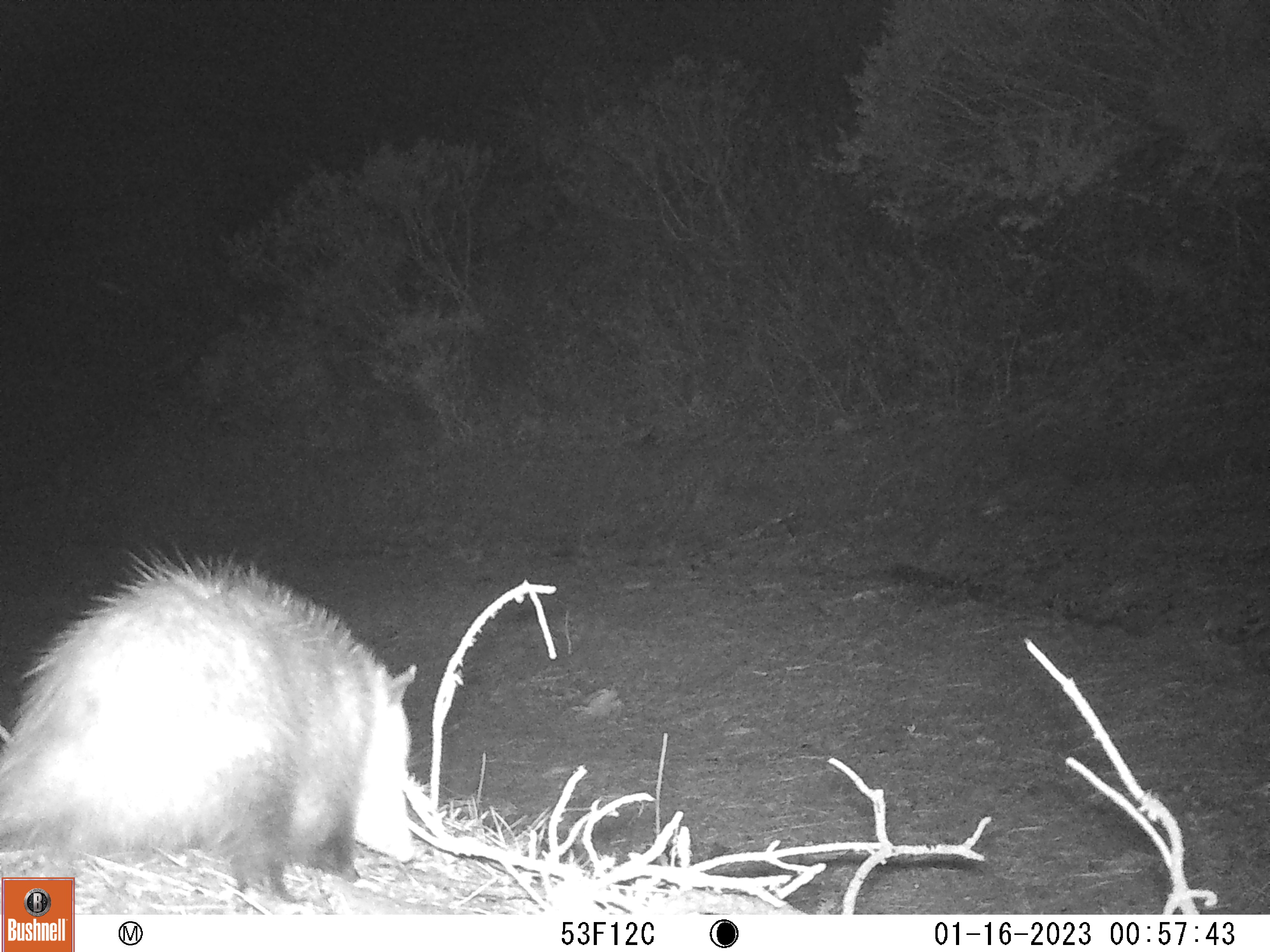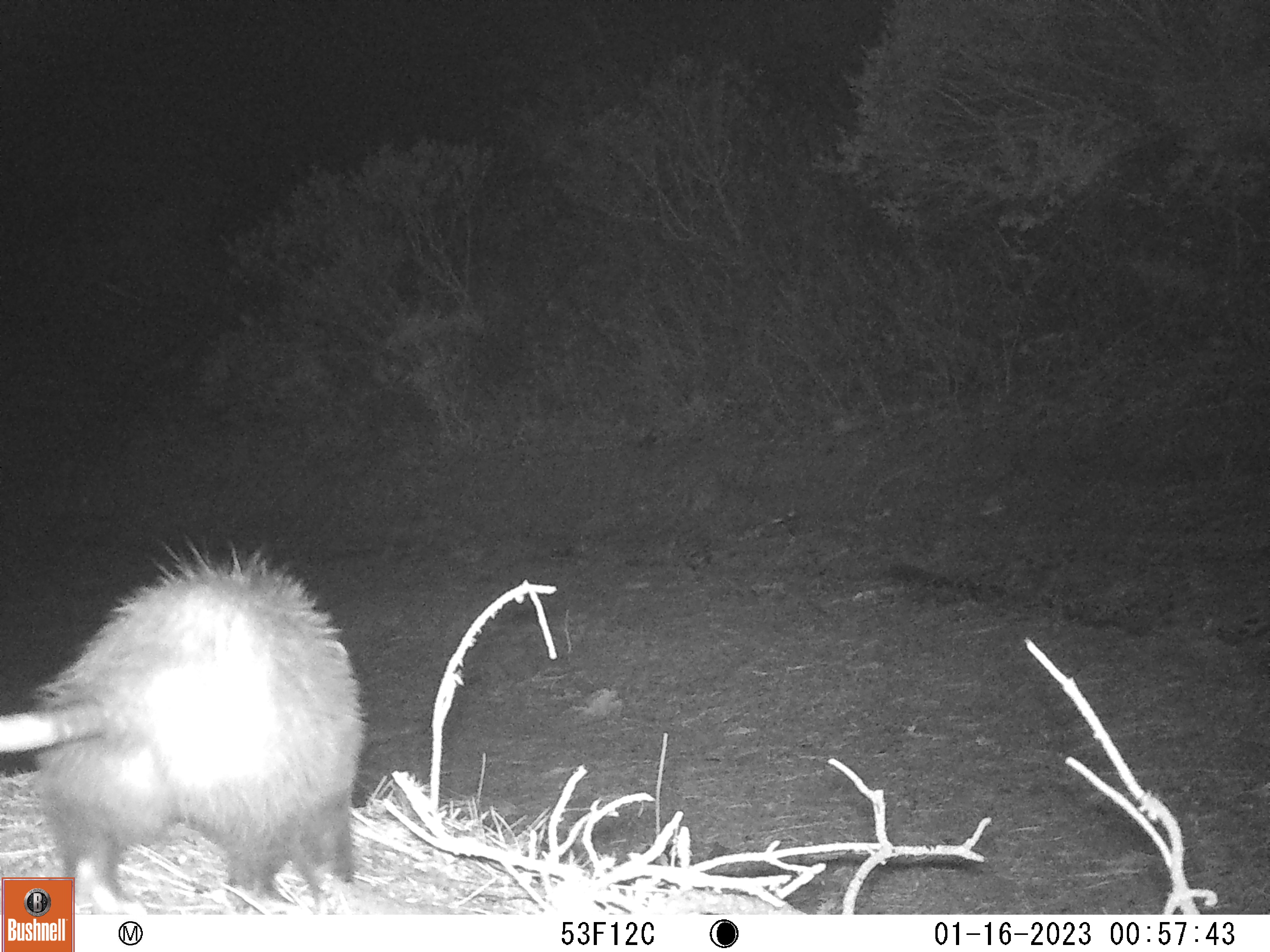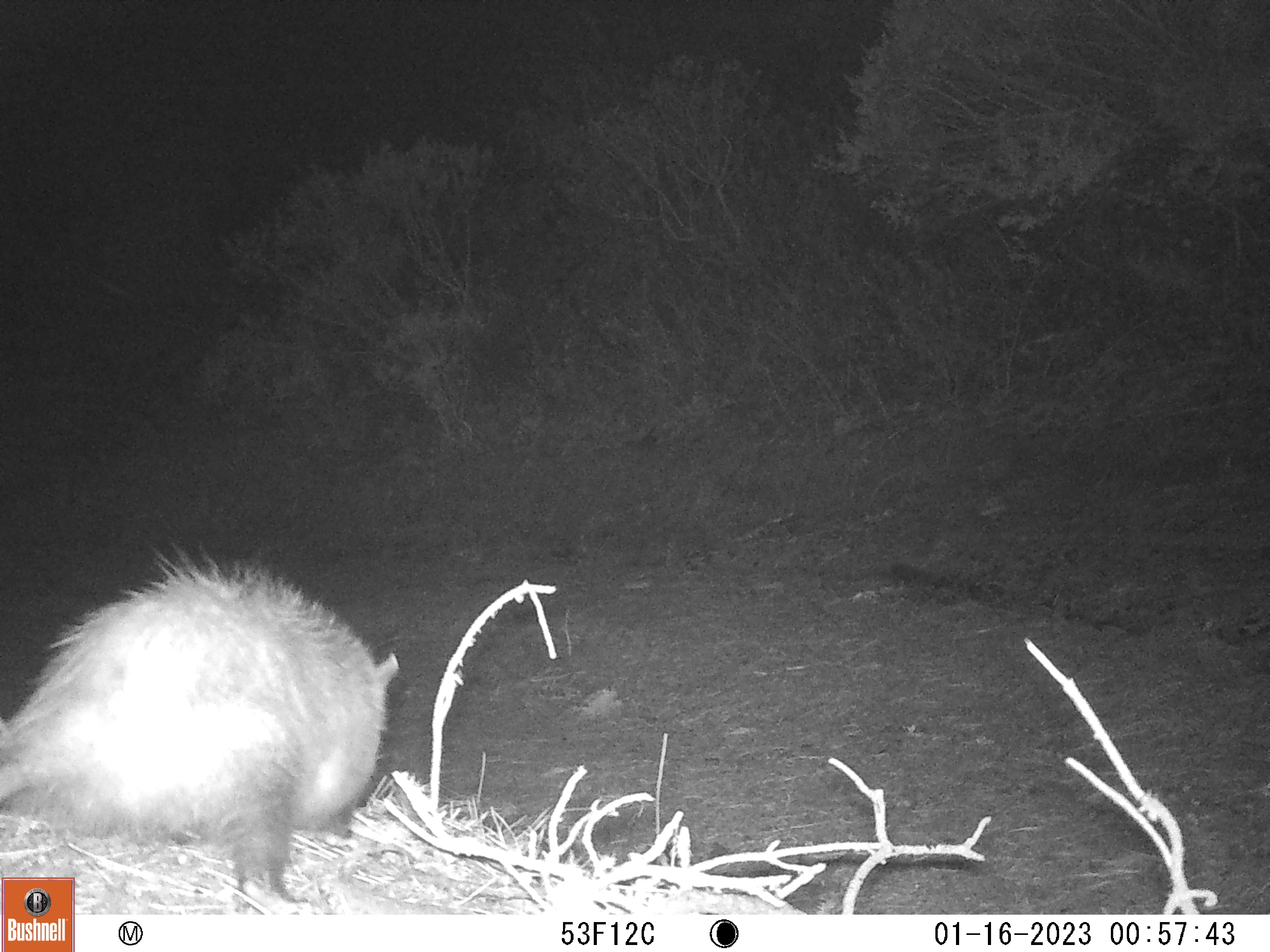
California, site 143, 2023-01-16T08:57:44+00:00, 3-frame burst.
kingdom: Animalia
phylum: Chordata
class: Mammalia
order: Didelphimorphia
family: Didelphidae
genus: Didelphis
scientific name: Didelphis virginiana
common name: virginia opossum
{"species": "virginia opossum (Didelphis virginiana)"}